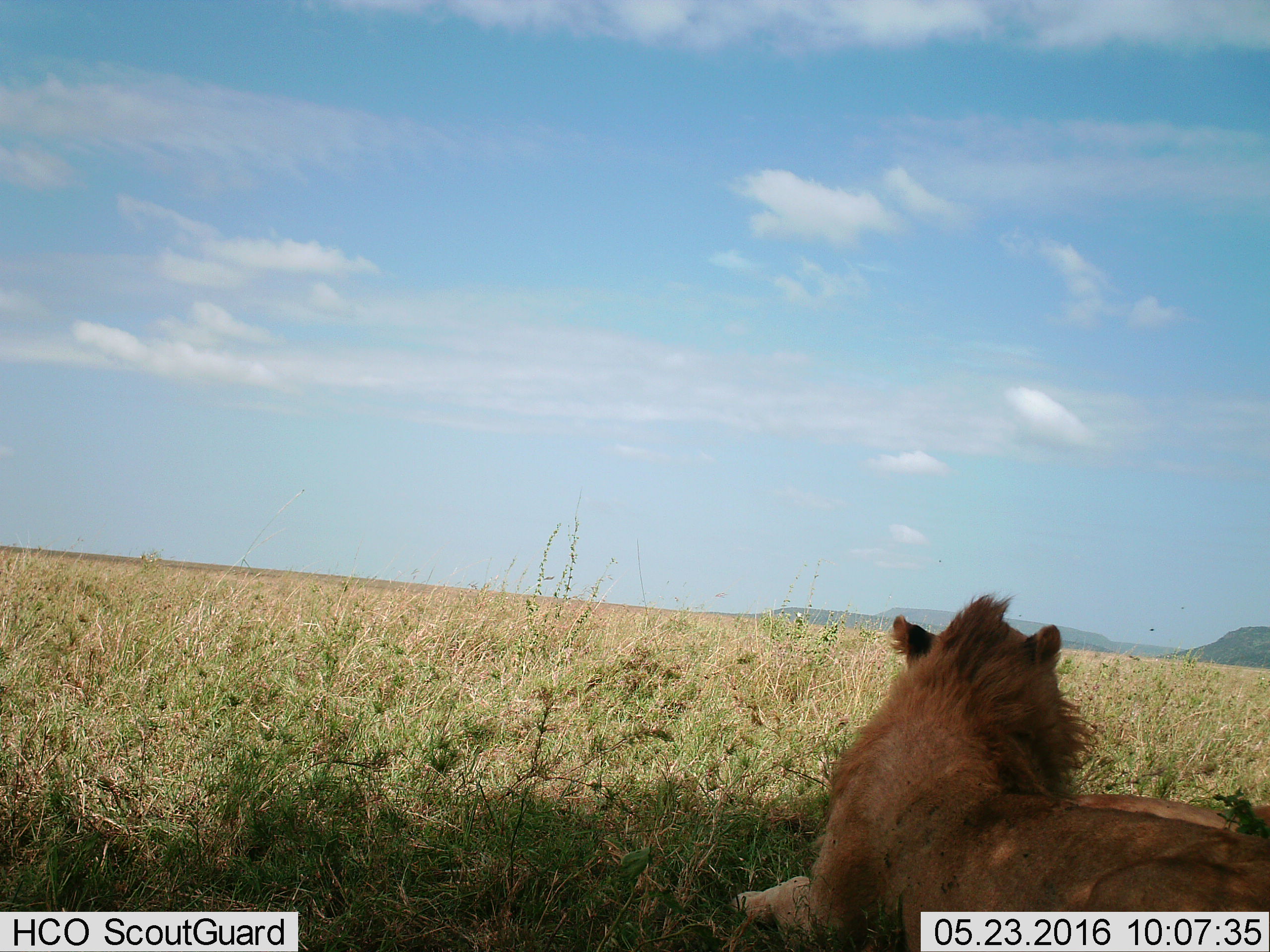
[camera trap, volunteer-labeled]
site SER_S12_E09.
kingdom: Animalia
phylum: Chordata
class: Mammalia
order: Carnivora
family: Felidae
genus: Panthera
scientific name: Panthera leo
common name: lion male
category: lionmale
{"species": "lionmale (lion male) (Panthera leo)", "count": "1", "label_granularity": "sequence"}